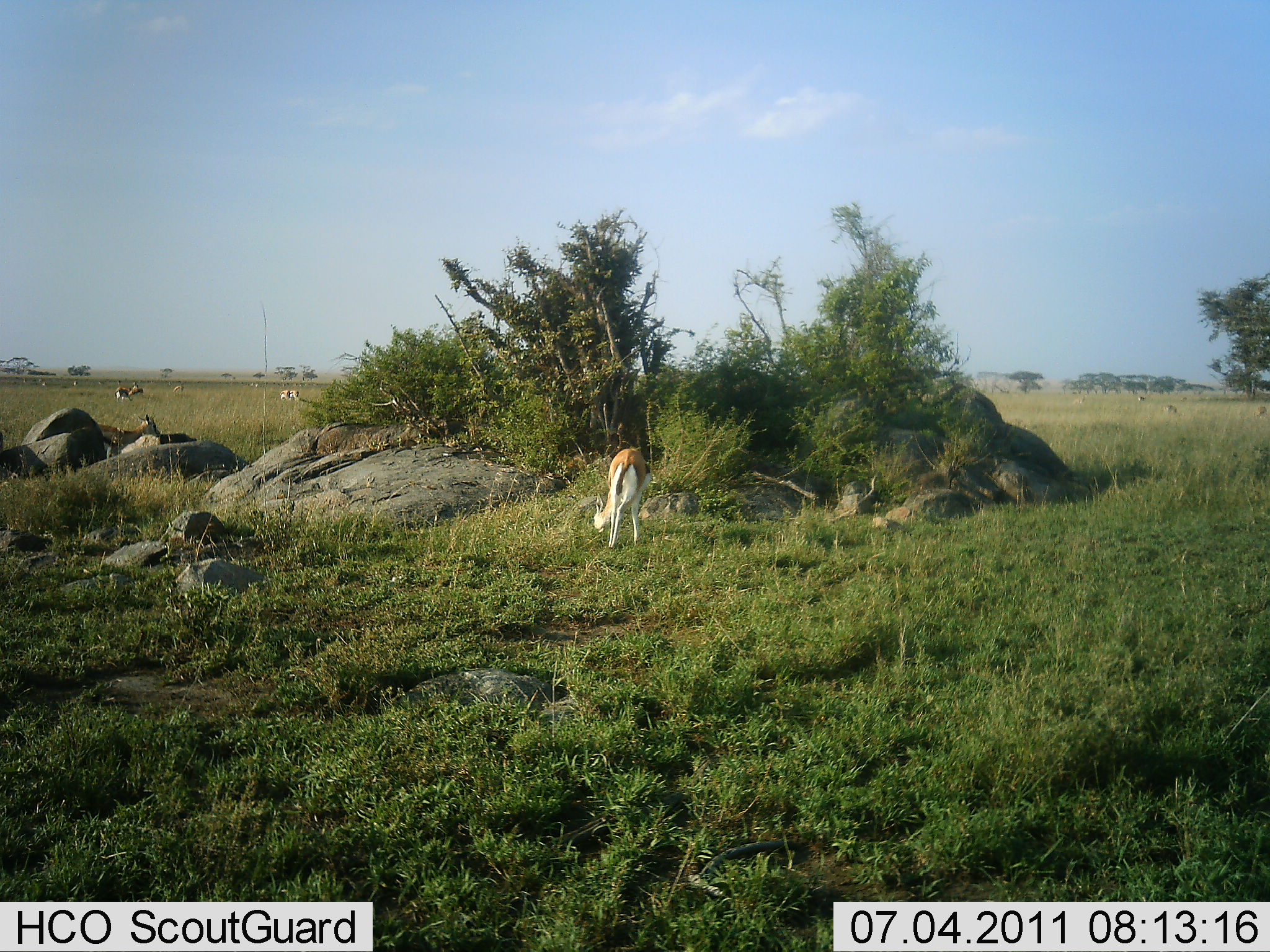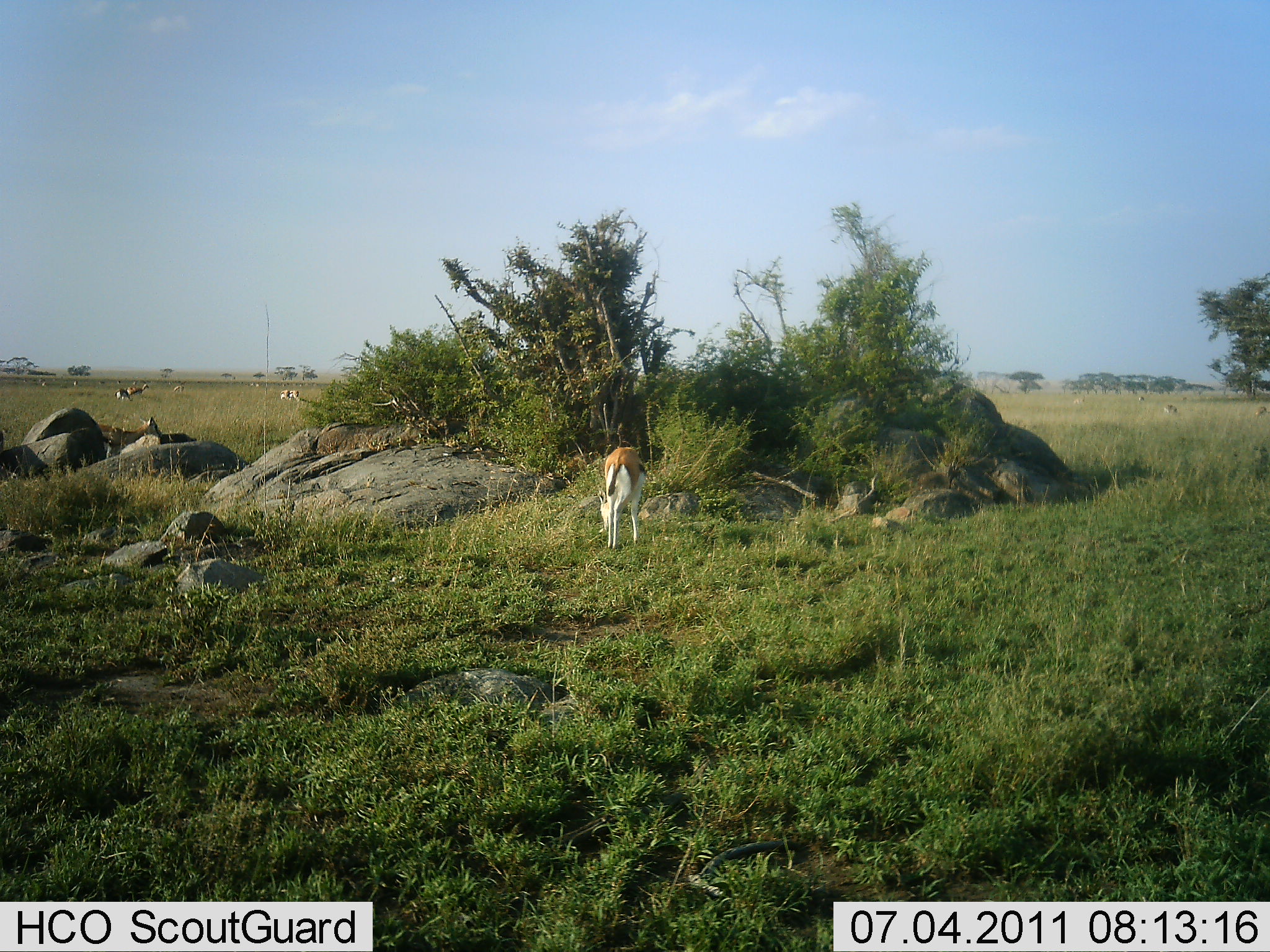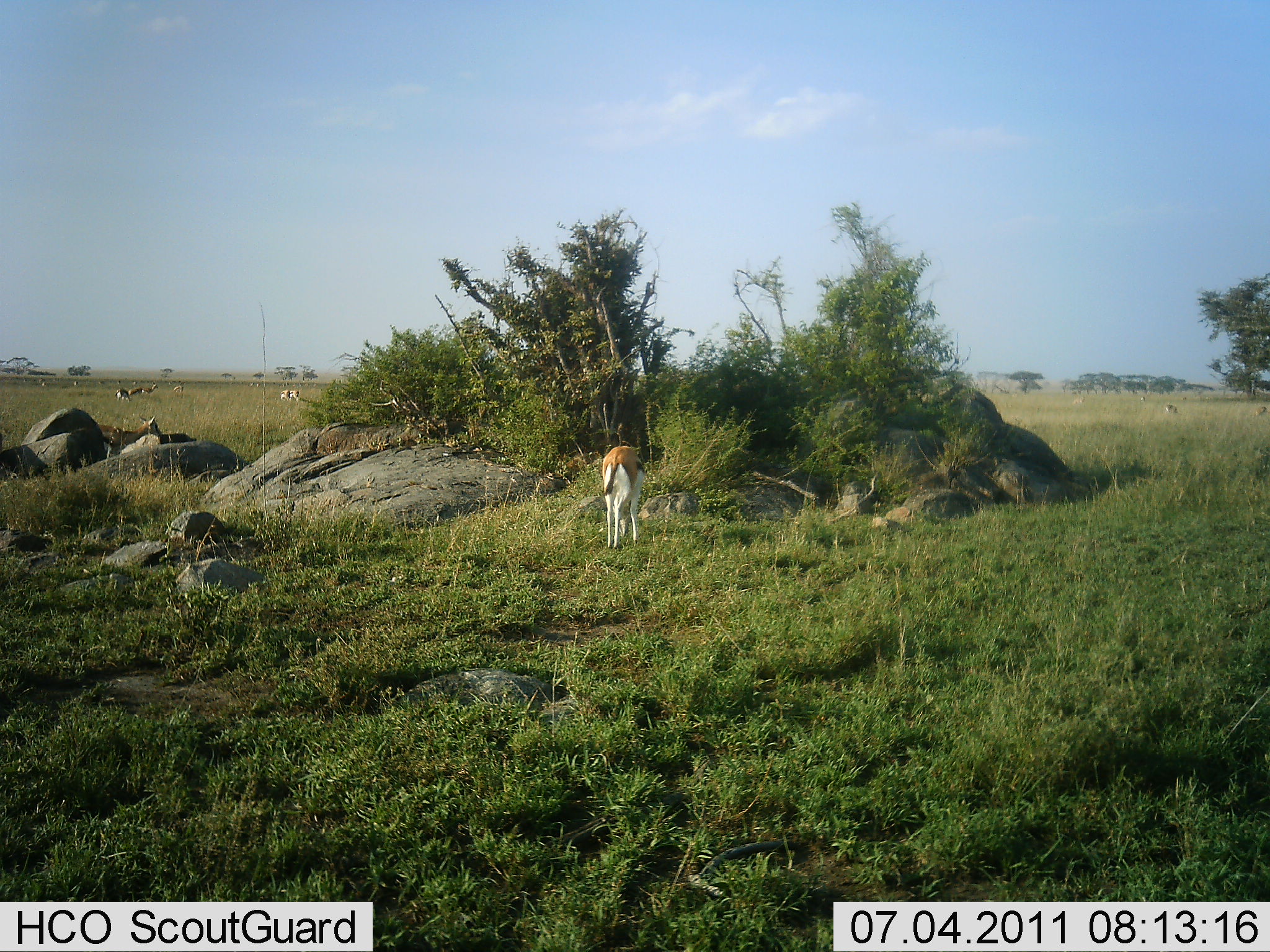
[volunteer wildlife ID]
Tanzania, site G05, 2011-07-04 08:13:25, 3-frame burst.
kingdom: Animalia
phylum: Chordata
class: Mammalia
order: Artiodactyla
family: Bovidae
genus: Eudorcas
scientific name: Eudorcas thomsonii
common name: thomson's gazelle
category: gazellethomsons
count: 6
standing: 33%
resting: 0%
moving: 17%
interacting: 0%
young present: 0%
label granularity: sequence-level